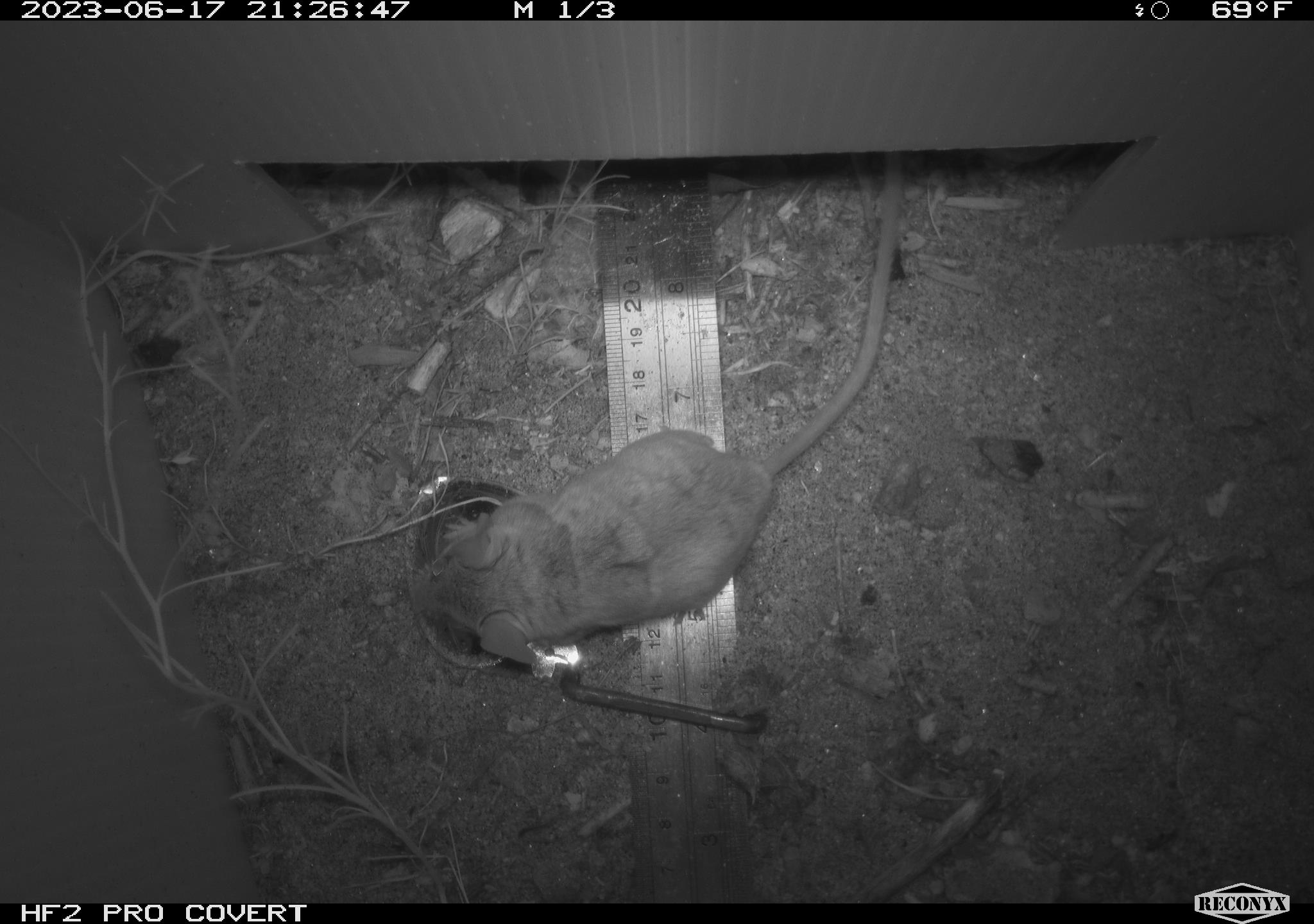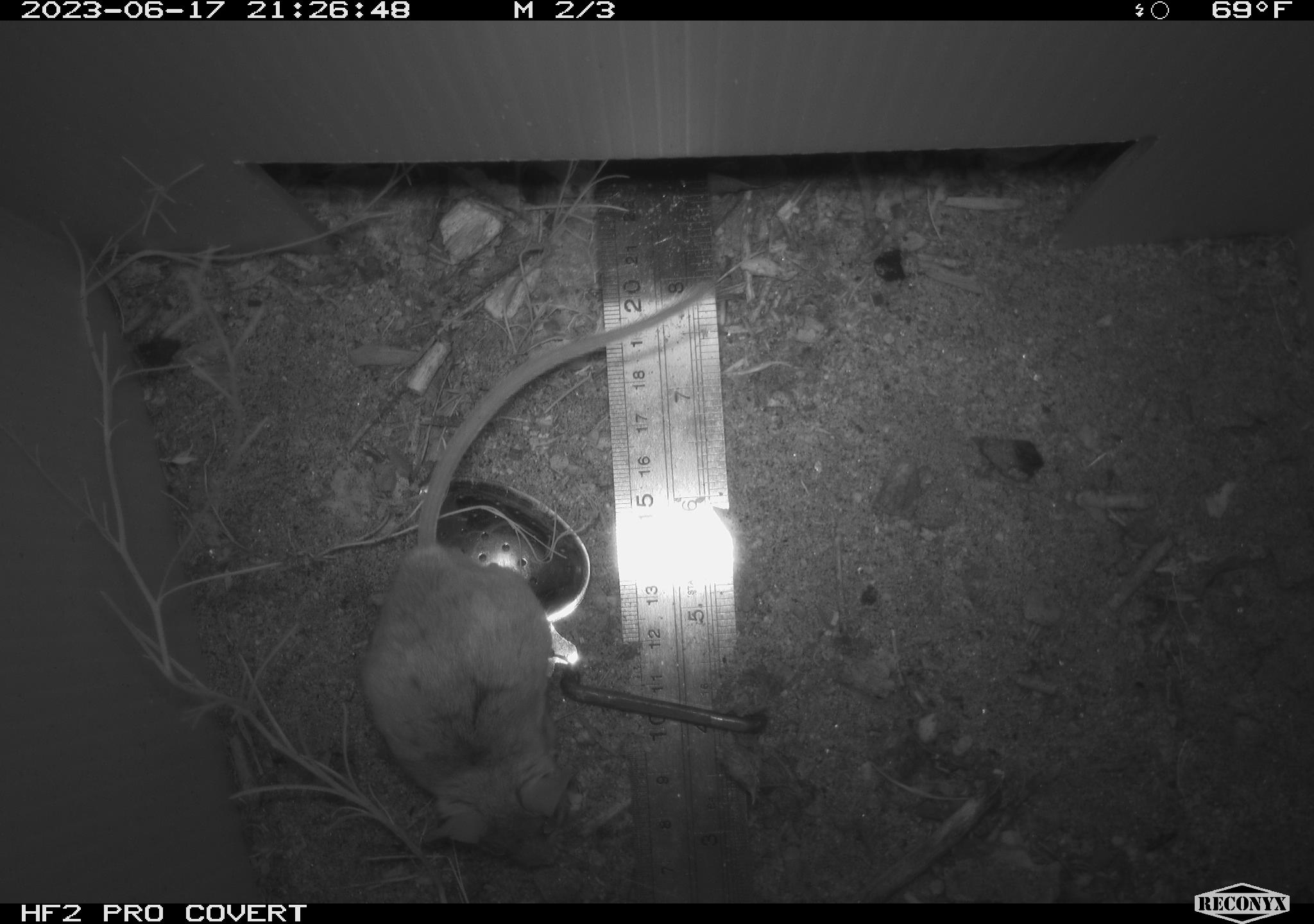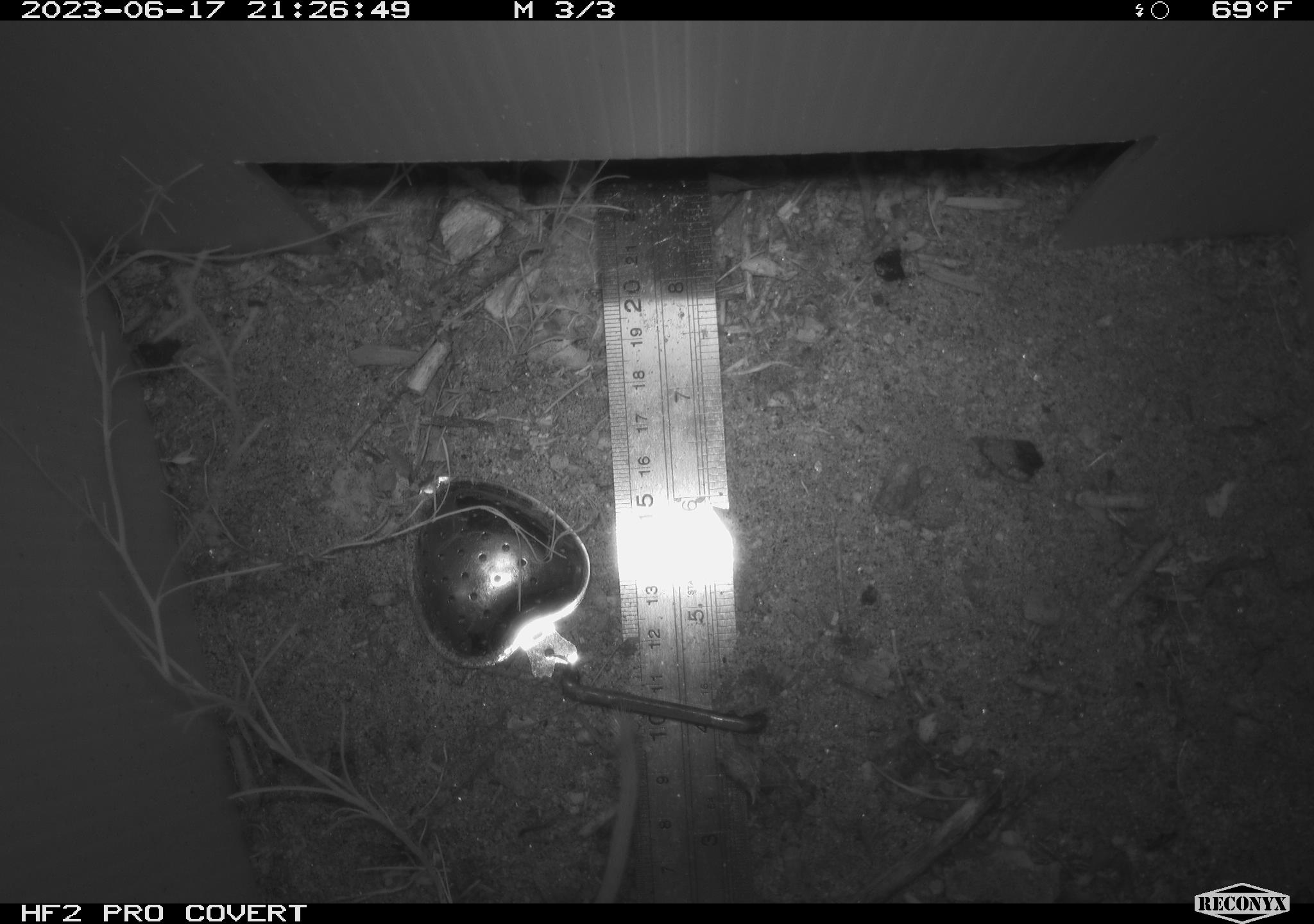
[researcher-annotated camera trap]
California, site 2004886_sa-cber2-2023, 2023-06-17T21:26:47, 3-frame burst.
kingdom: Animalia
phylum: Chordata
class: Mammalia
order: Rodentia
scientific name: Rodentia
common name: mouse species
Mouse species (Rodentia).